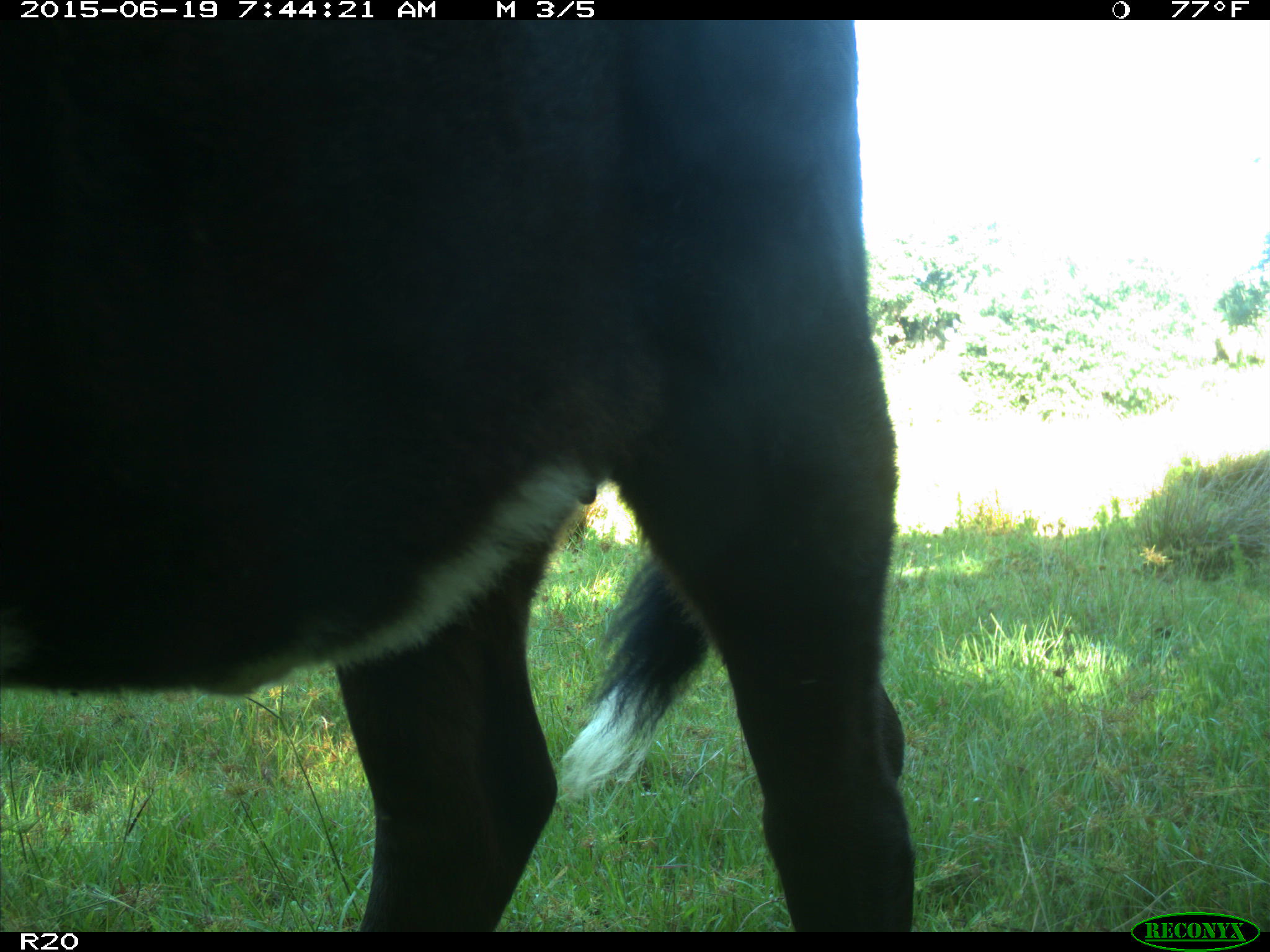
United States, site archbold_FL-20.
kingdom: Animalia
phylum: Chordata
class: Mammalia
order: Artiodactyla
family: Bovidae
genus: Bos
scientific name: Bos taurus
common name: domestic cow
Bos taurus (domestic cow).